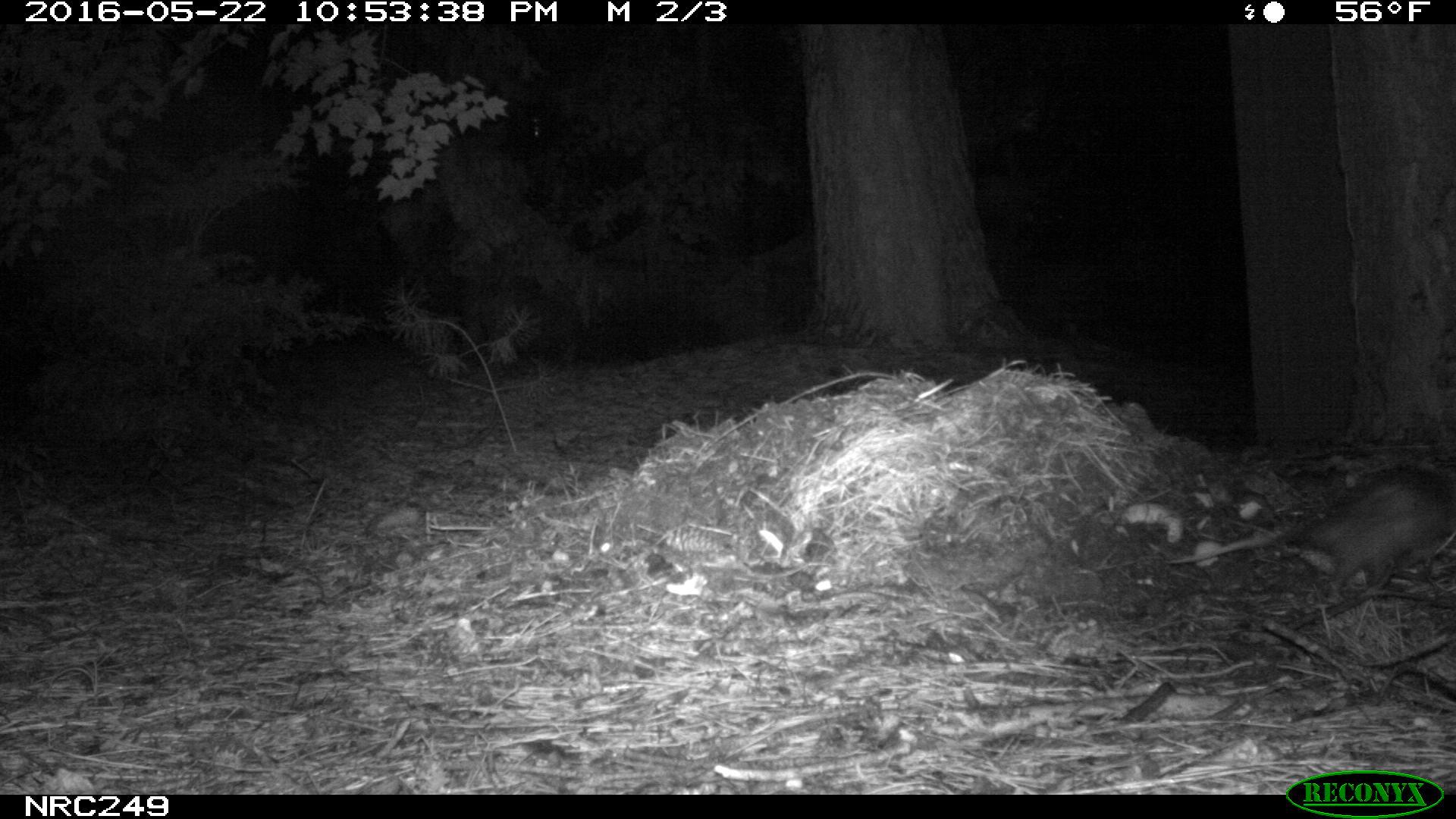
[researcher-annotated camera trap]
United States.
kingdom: Animalia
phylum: Chordata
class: Mammalia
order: Didelphimorphia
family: Didelphidae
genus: Didelphis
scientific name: Didelphis virginiana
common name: virginia opossum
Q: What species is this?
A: Virginia Opossum (Didelphis virginiana).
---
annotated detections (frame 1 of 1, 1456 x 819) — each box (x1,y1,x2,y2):
Virginia Opossum: (1152,464,1450,599)